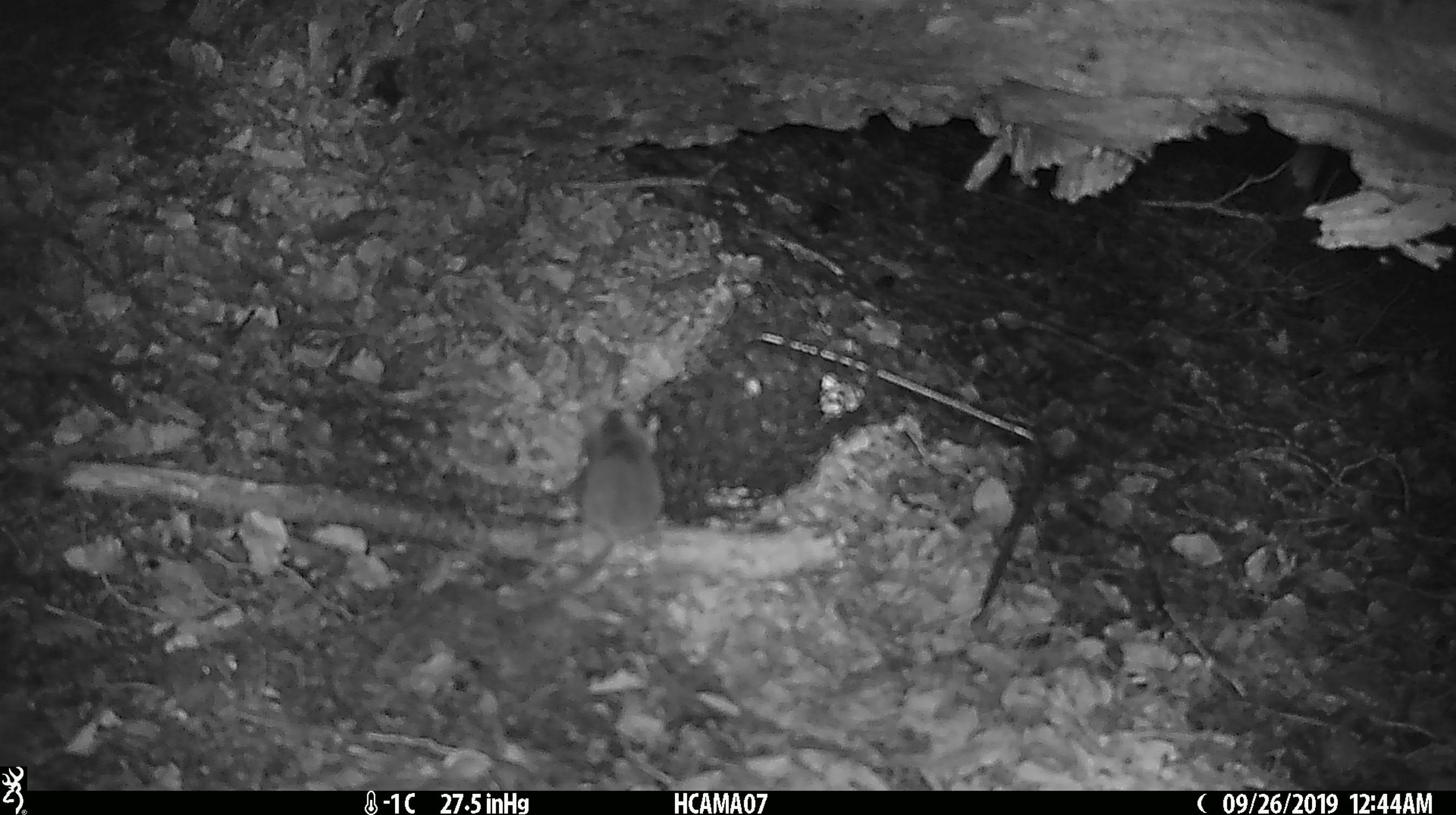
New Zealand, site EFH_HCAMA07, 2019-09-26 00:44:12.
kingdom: Animalia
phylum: Chordata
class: Mammalia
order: Rodentia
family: Muridae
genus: Mus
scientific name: Mus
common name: mouse